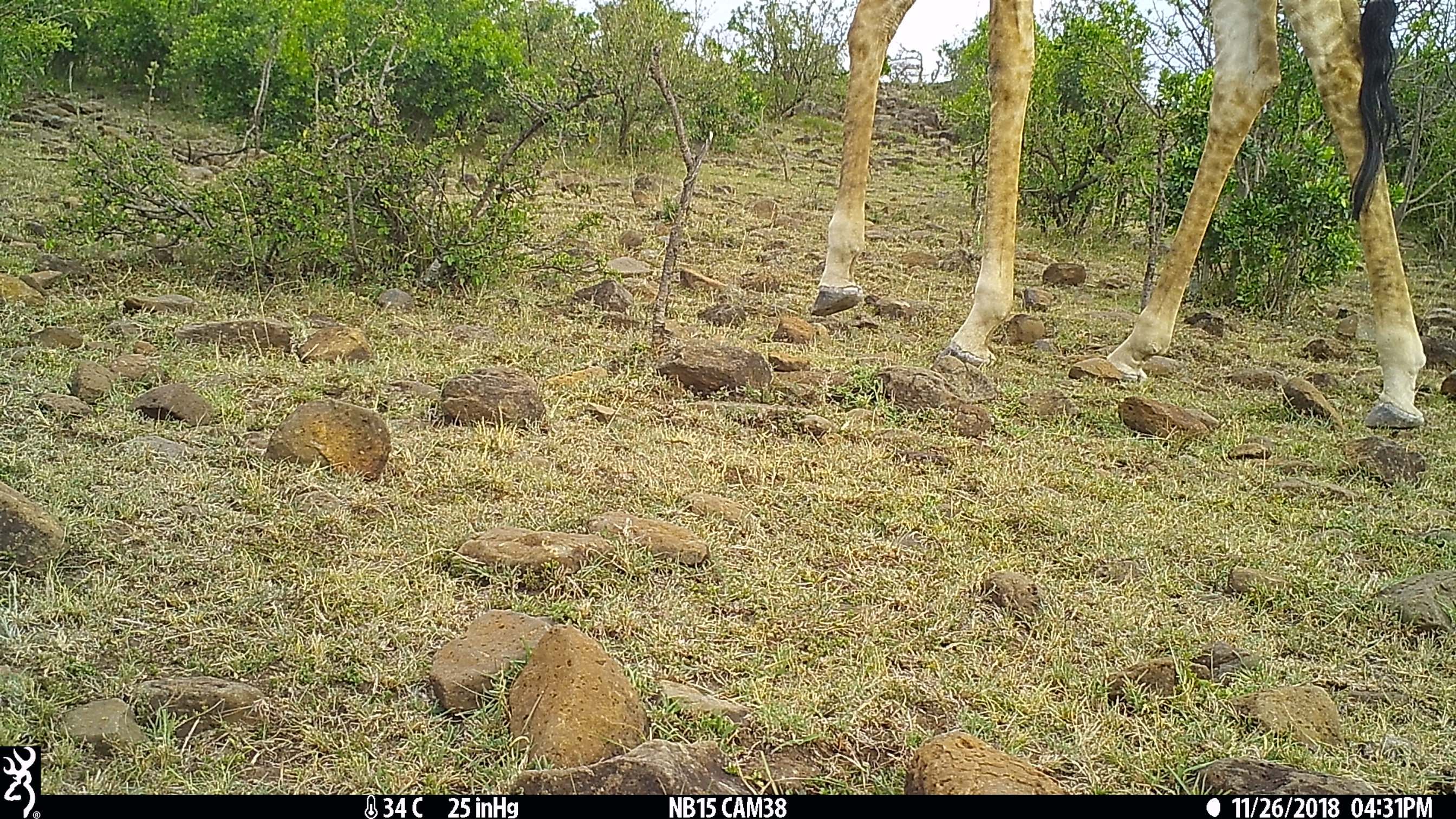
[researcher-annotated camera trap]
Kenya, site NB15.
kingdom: Animalia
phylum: Chordata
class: Mammalia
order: Artiodactyla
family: Giraffidae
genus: Giraffa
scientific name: Giraffa camelopardalis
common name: northern giraffe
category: giraffe